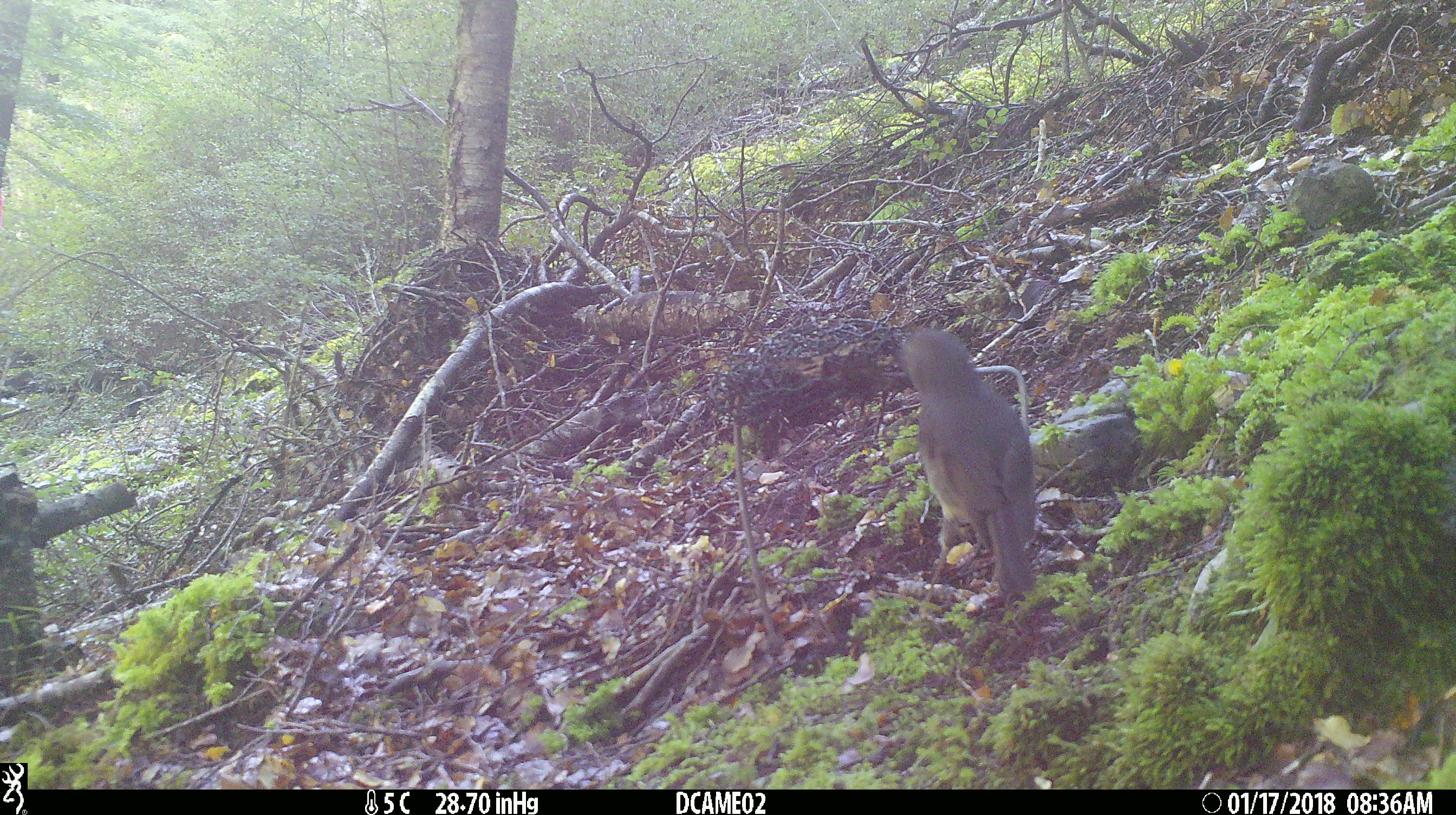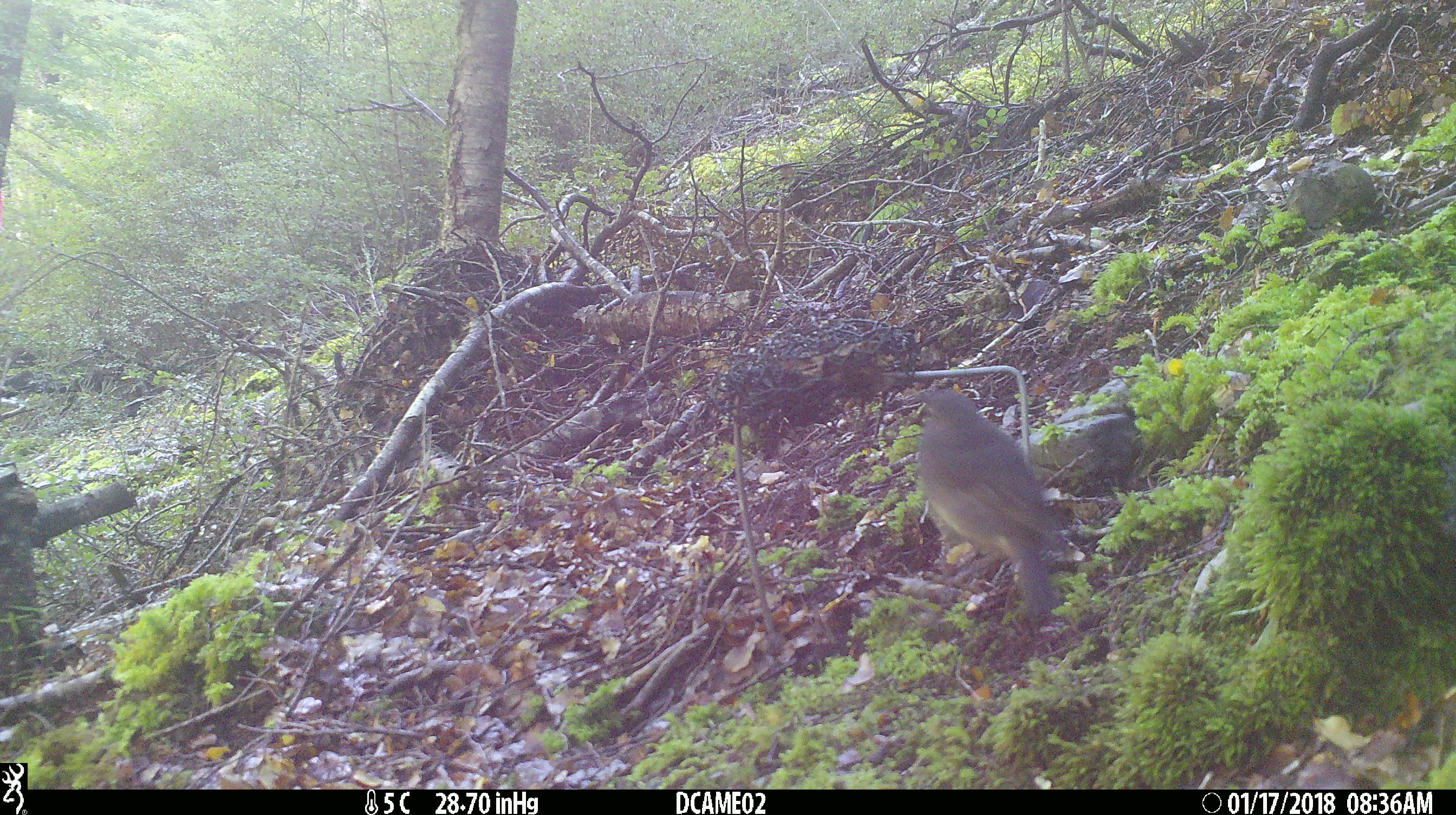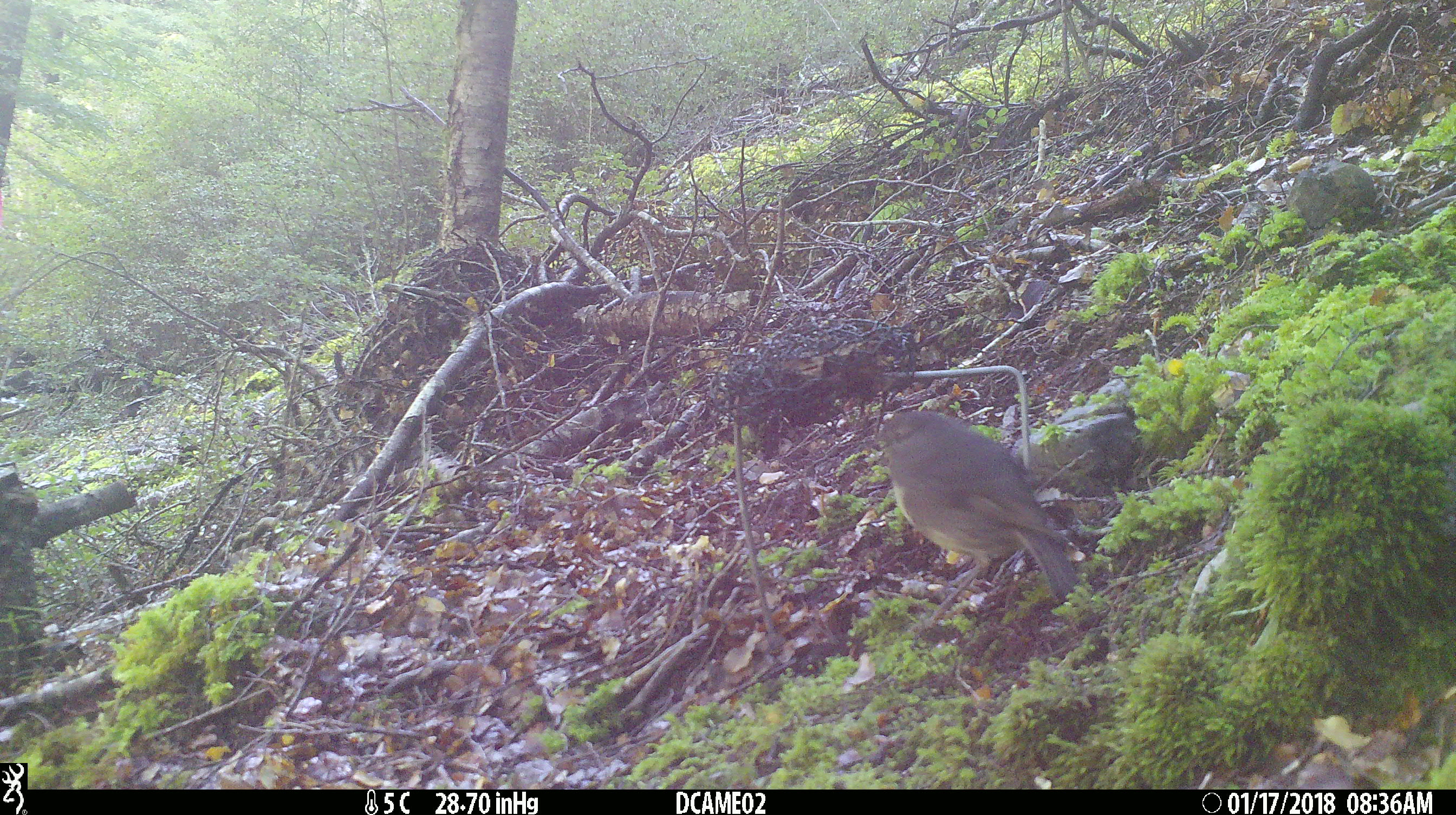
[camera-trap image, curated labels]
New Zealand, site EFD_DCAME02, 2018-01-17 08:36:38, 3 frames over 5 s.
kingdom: Animalia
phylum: Chordata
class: Aves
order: Passeriformes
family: Petroicidae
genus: Petroica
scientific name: Petroica australis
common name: new zealand robin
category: robin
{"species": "robin (new zealand robin) (Petroica australis)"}